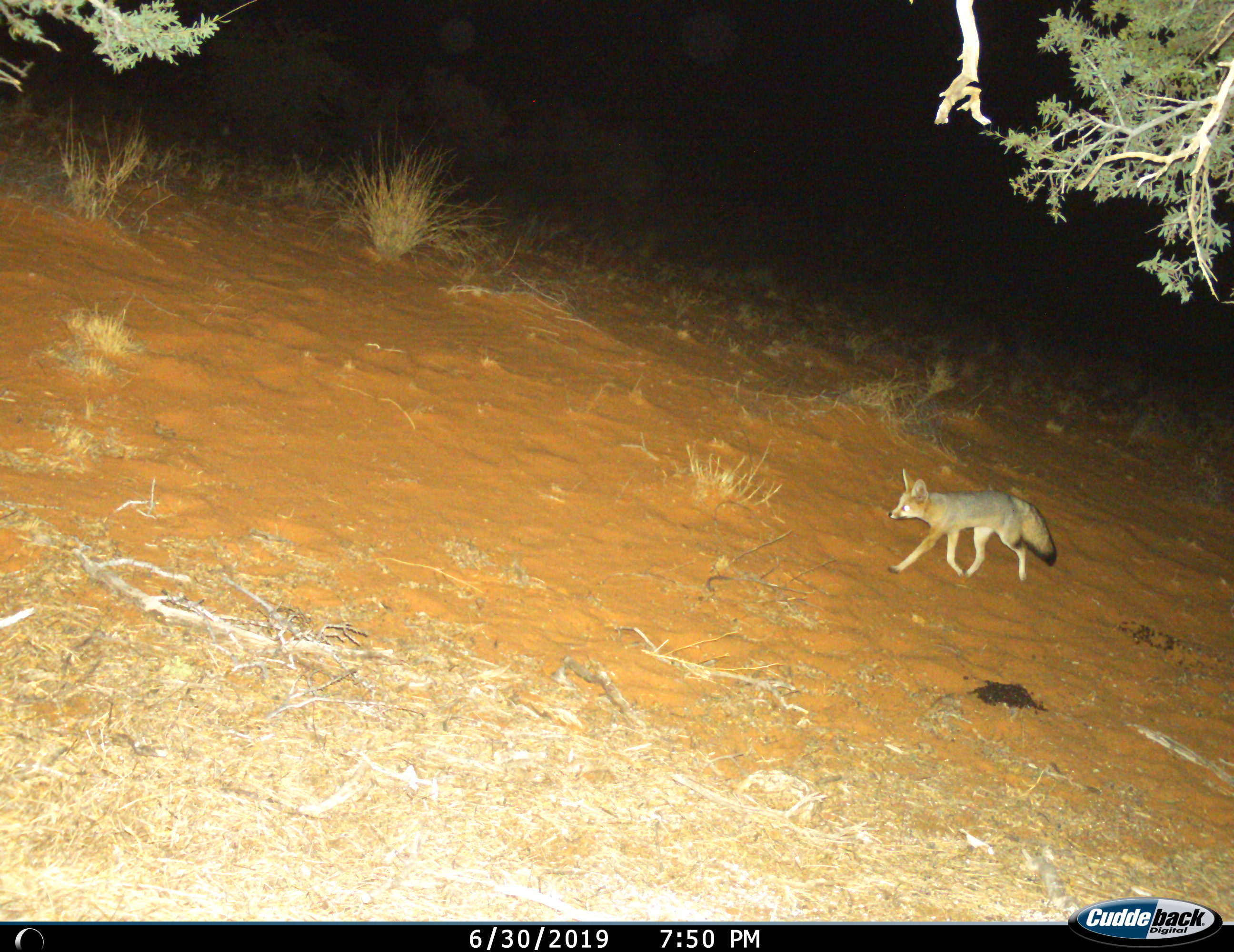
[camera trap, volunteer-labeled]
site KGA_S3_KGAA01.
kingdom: Animalia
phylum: Chordata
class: Mammalia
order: Carnivora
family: Canidae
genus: Vulpes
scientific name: Vulpes chama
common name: cape fox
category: foxcape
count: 1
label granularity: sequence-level